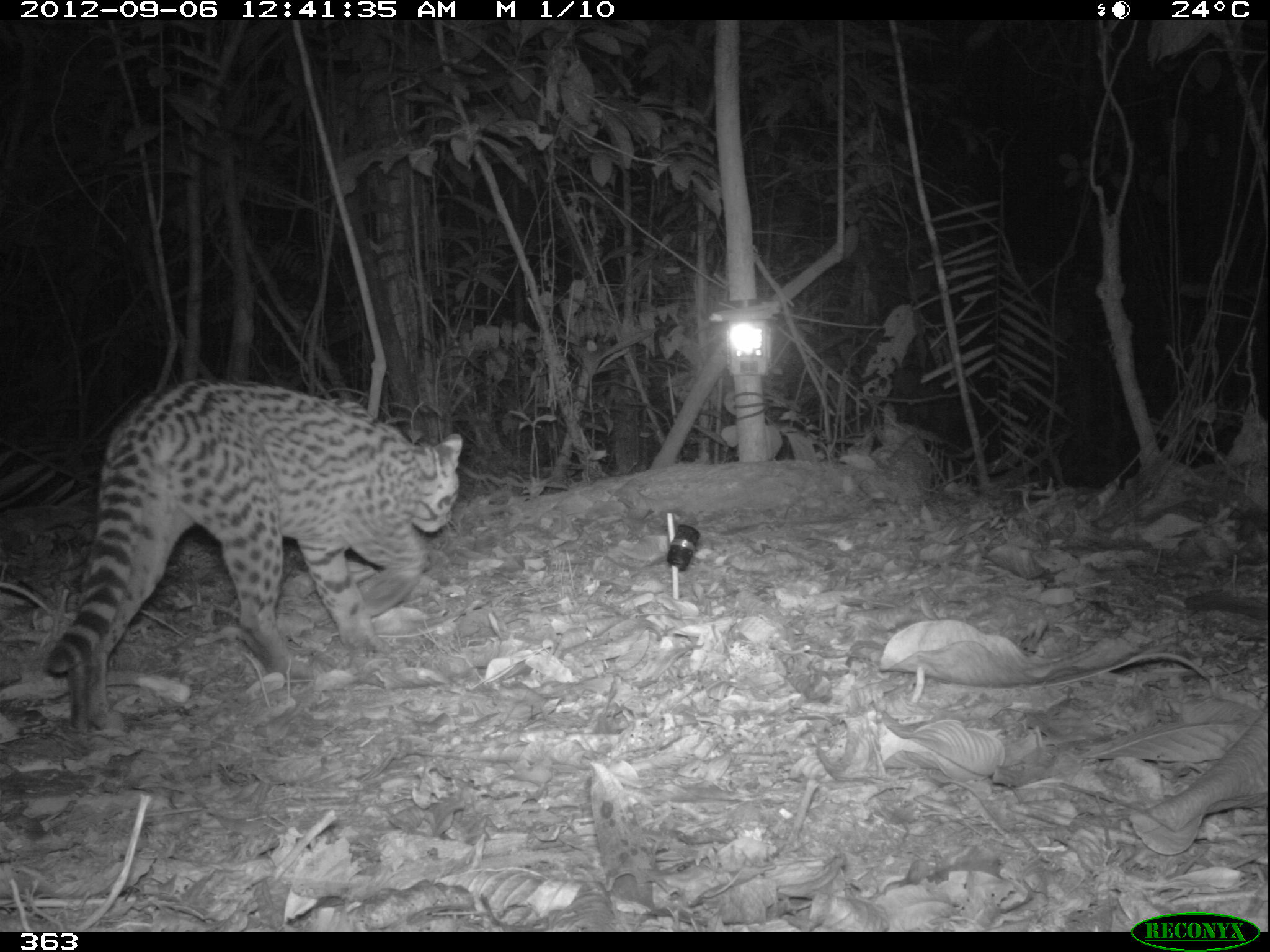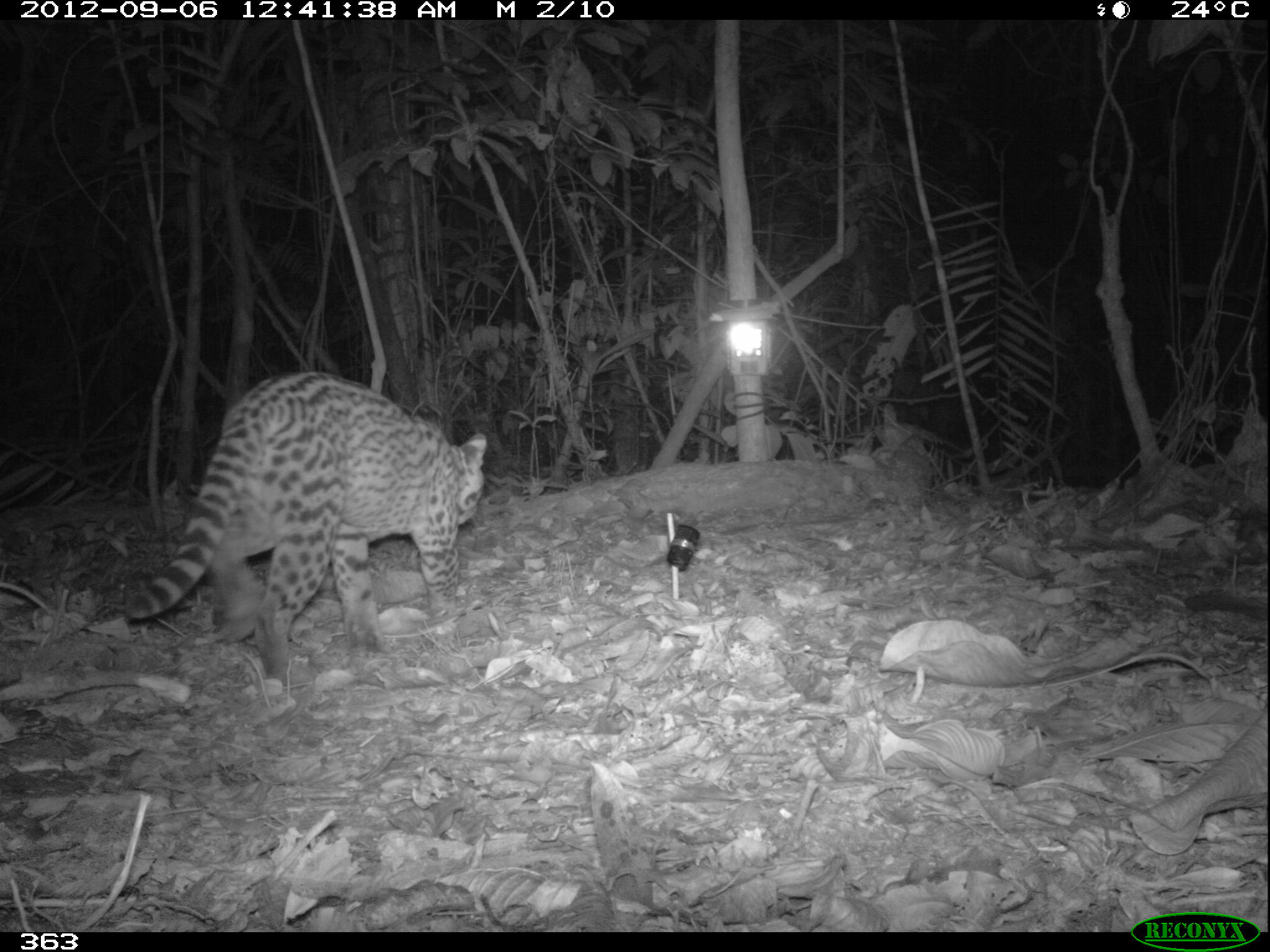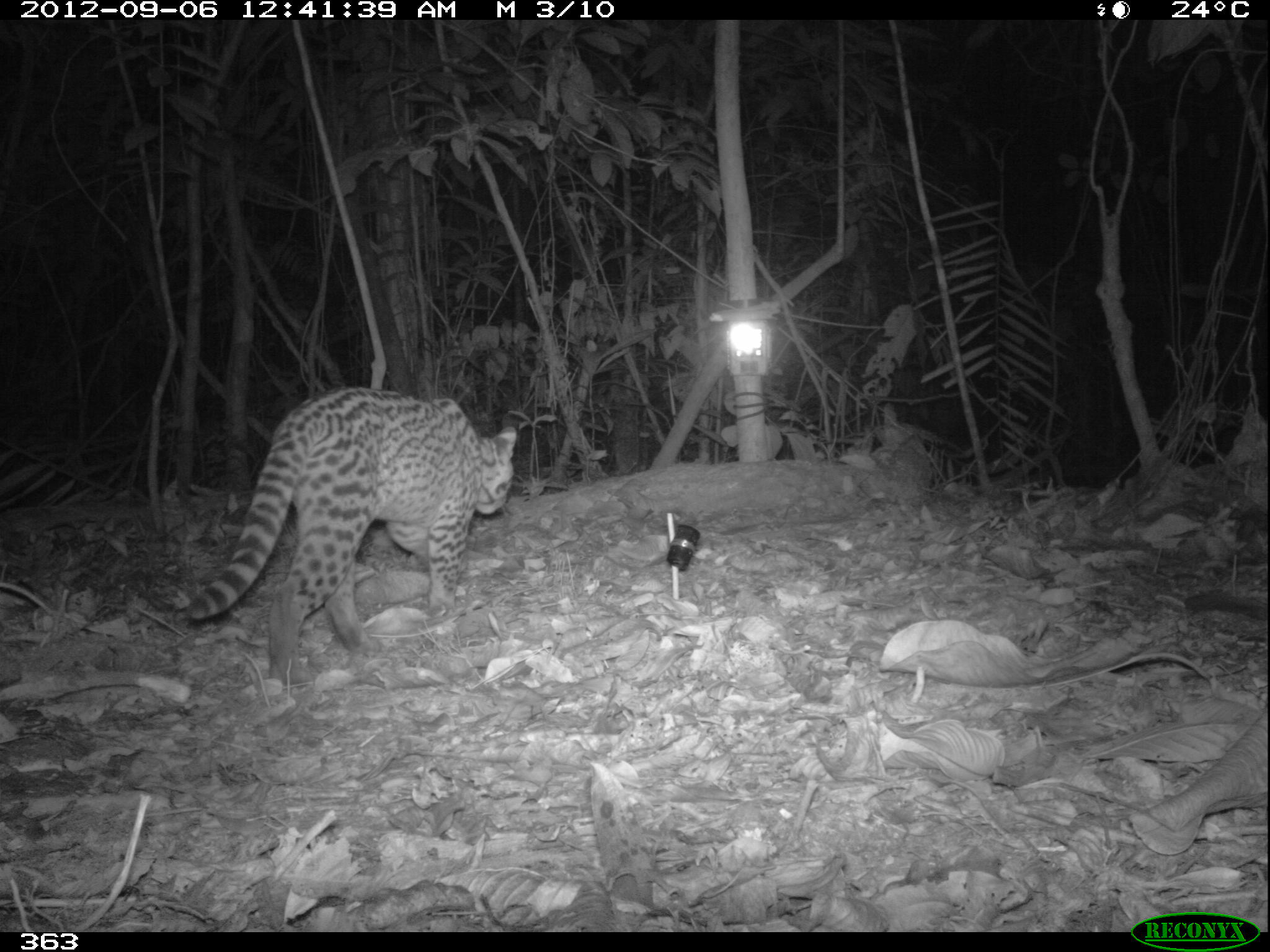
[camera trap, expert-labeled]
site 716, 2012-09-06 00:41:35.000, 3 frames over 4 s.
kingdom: Animalia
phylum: Chordata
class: Mammalia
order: Carnivora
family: Felidae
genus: Leopardus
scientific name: Leopardus pardalis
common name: ocelot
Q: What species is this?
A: Leopardus pardalis (ocelot).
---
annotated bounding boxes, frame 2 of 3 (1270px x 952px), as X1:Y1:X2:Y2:
leopardus pardalis: 125:367:487:687